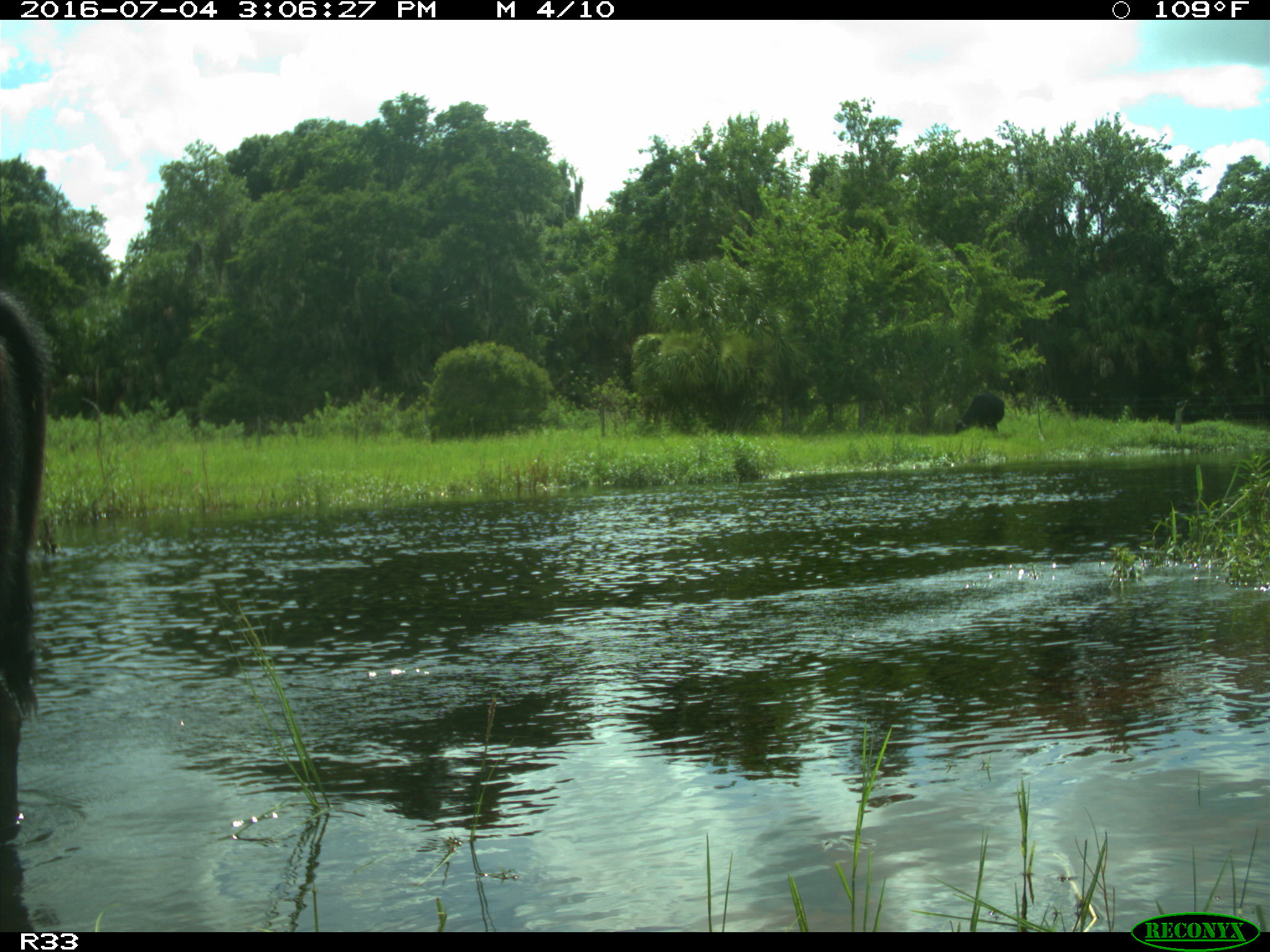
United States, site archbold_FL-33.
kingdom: Animalia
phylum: Chordata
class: Mammalia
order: Artiodactyla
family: Bovidae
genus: Bos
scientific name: Bos taurus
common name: domestic cow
Bos taurus (domestic cow).